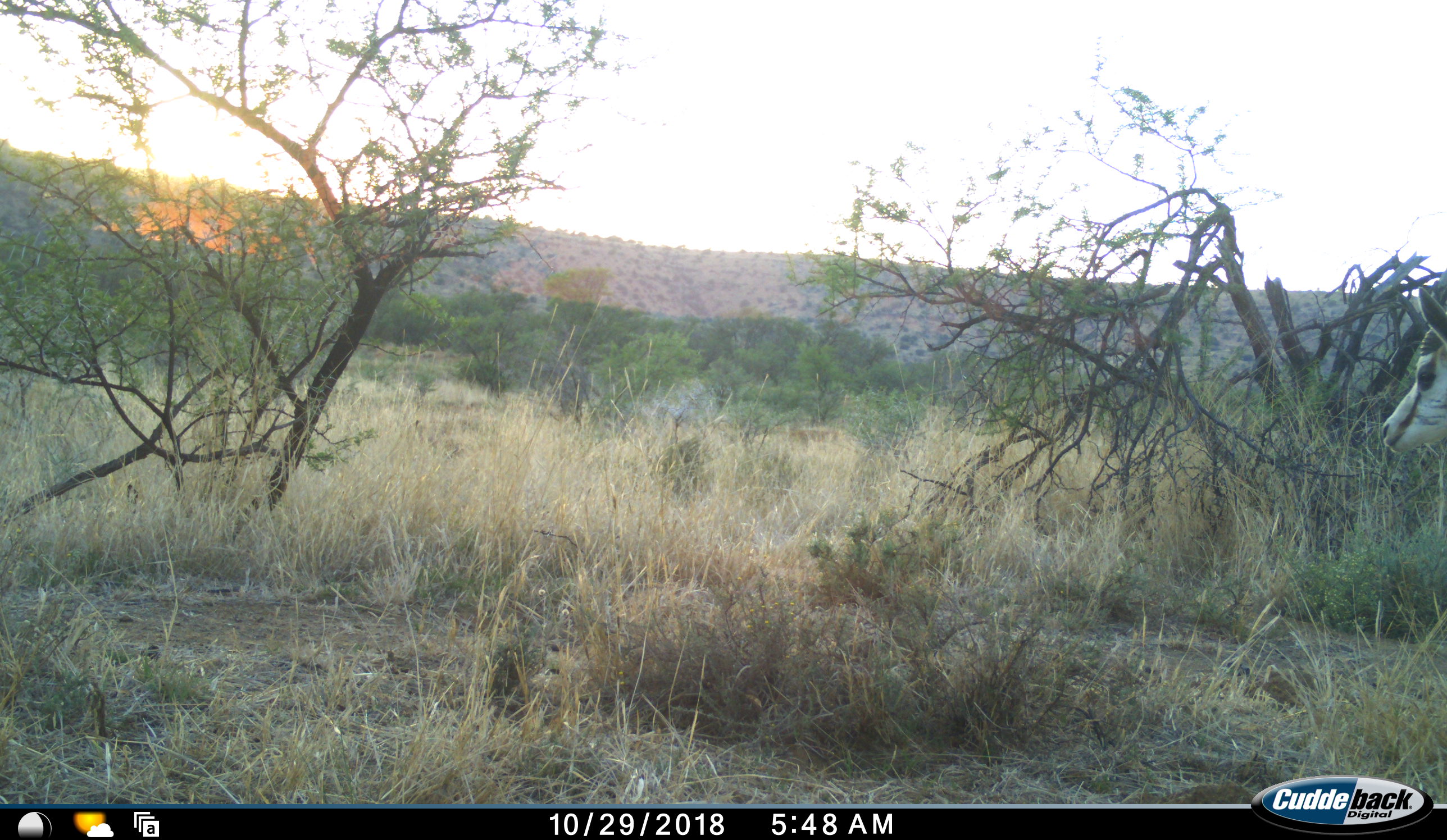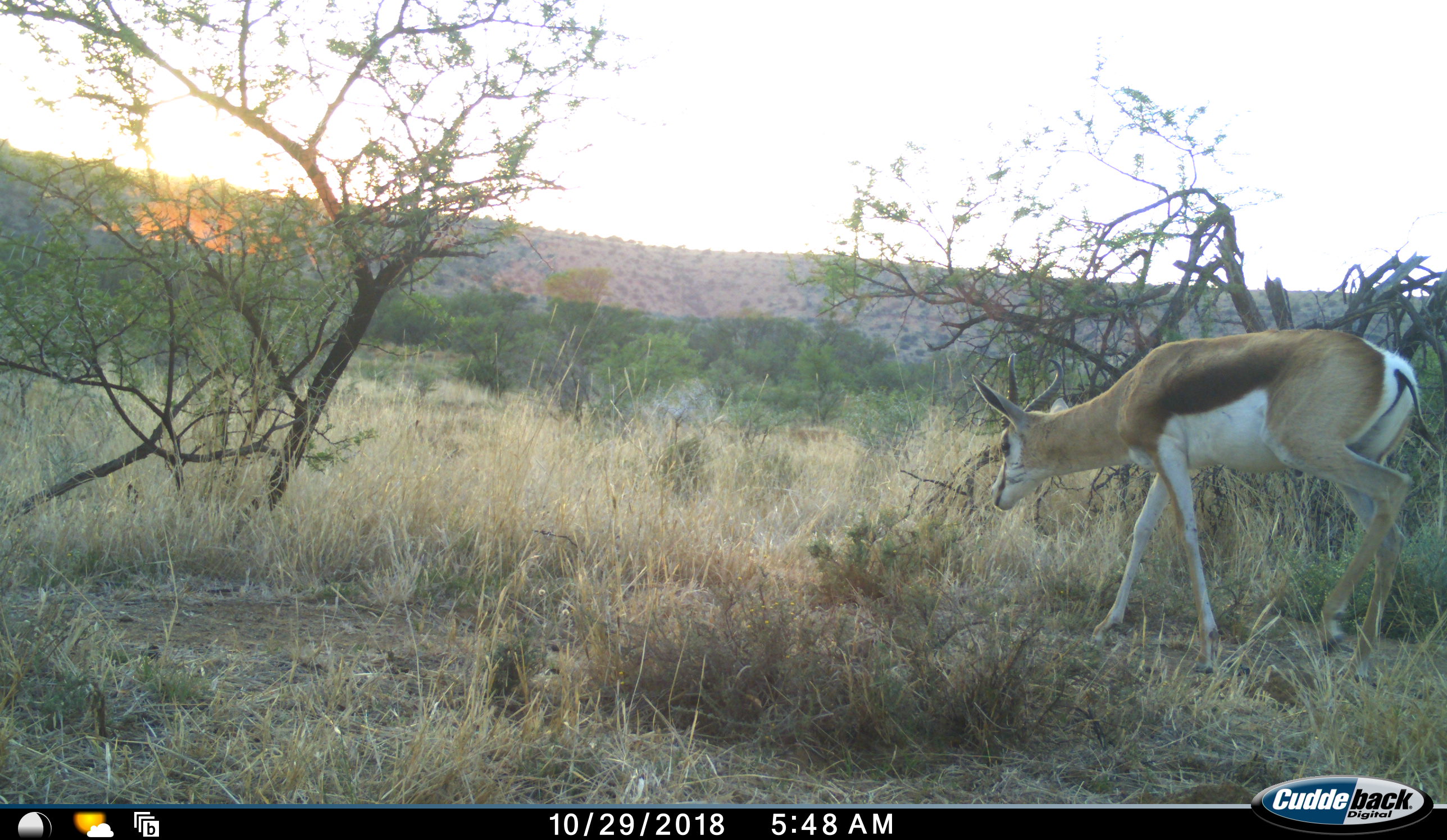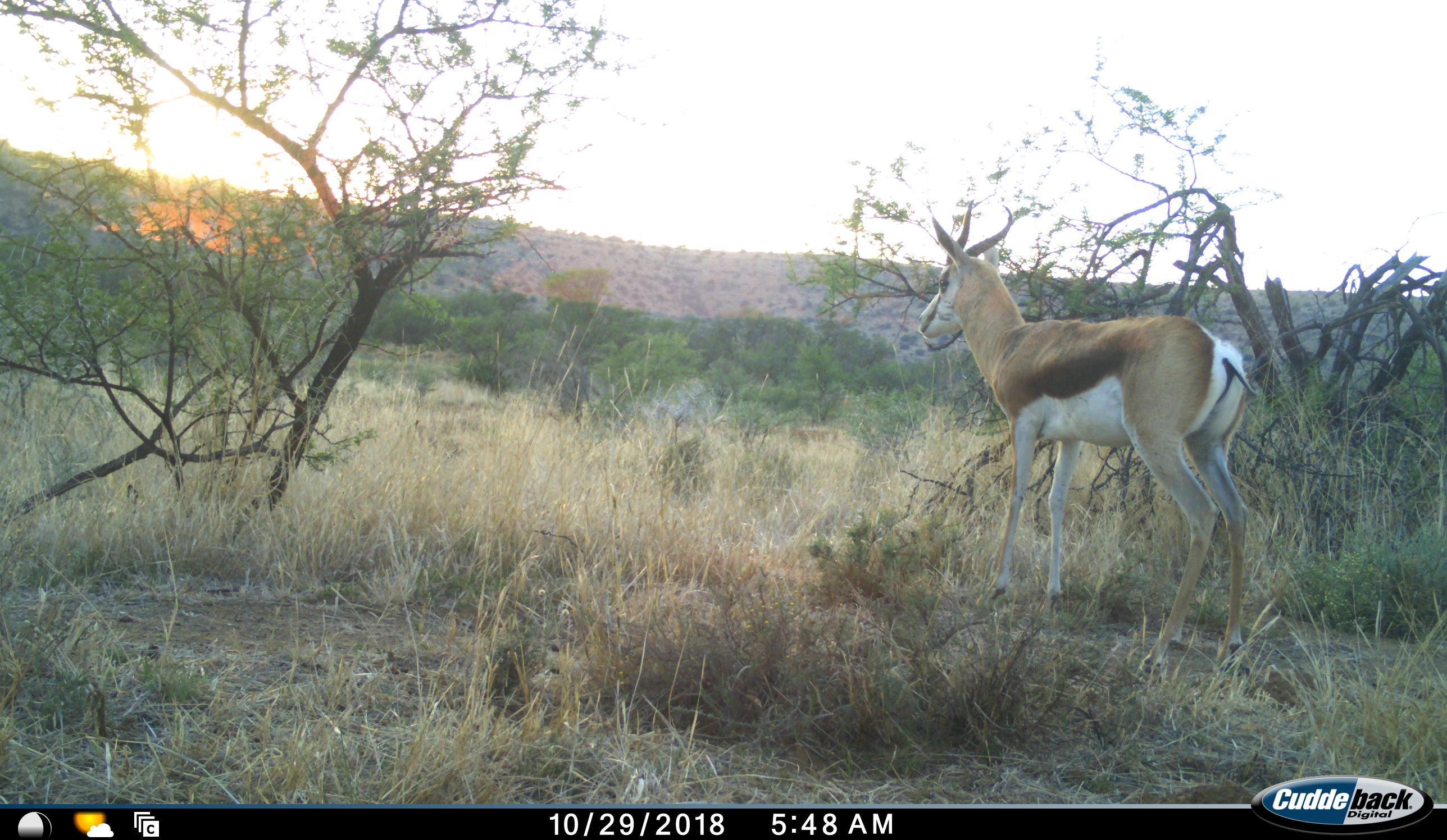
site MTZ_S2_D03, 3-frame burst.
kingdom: Animalia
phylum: Chordata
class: Mammalia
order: Artiodactyla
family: Bovidae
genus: Antidorcas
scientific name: Antidorcas marsupialis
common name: springbok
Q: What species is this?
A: Springbok (Antidorcas marsupialis).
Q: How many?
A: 1.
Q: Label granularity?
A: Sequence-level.